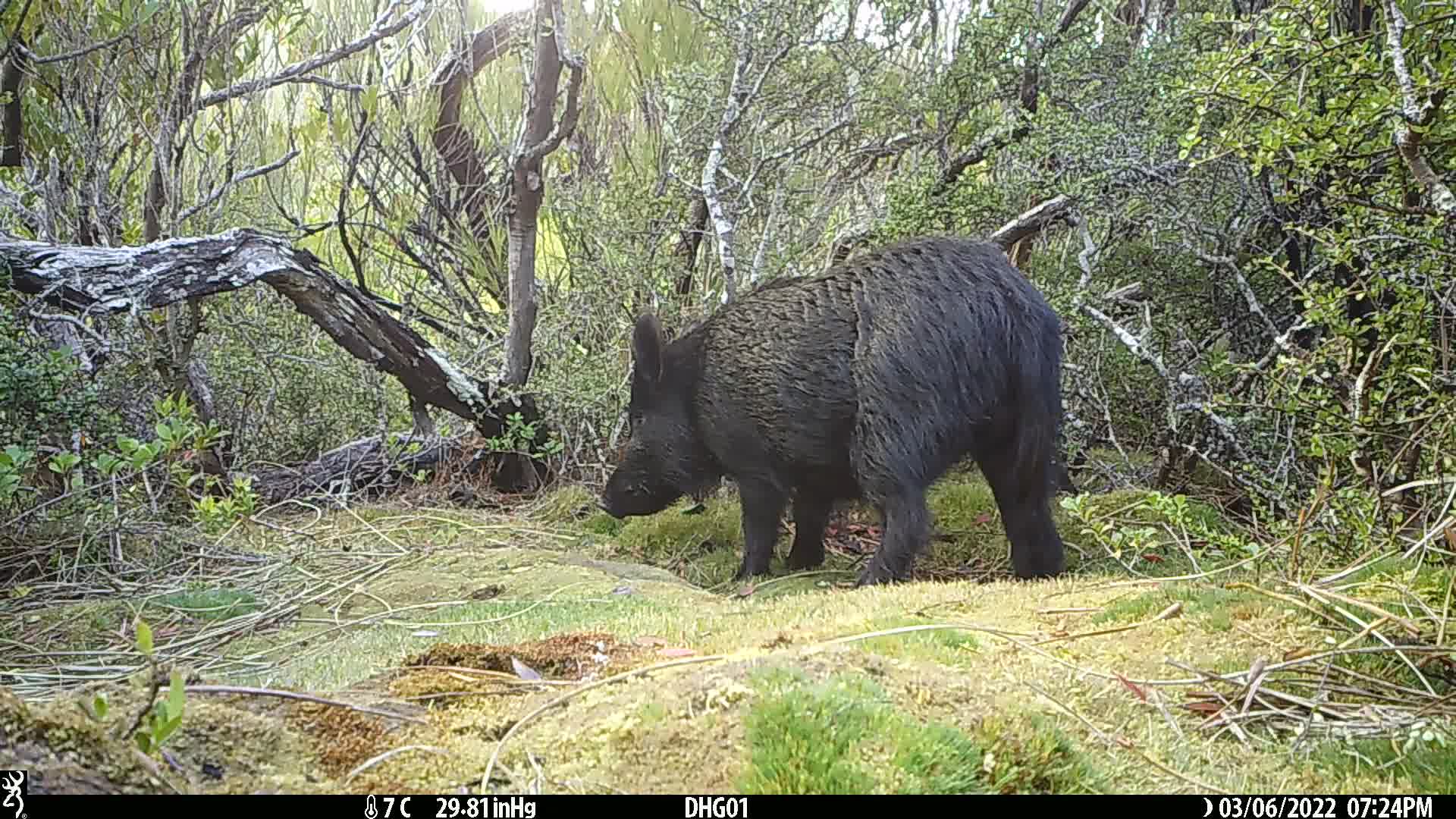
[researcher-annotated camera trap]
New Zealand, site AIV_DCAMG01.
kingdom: Animalia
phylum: Chordata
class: Mammalia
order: Artiodactyla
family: Suidae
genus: Sus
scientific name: Sus scrofa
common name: pig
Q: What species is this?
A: Pig (Sus scrofa).